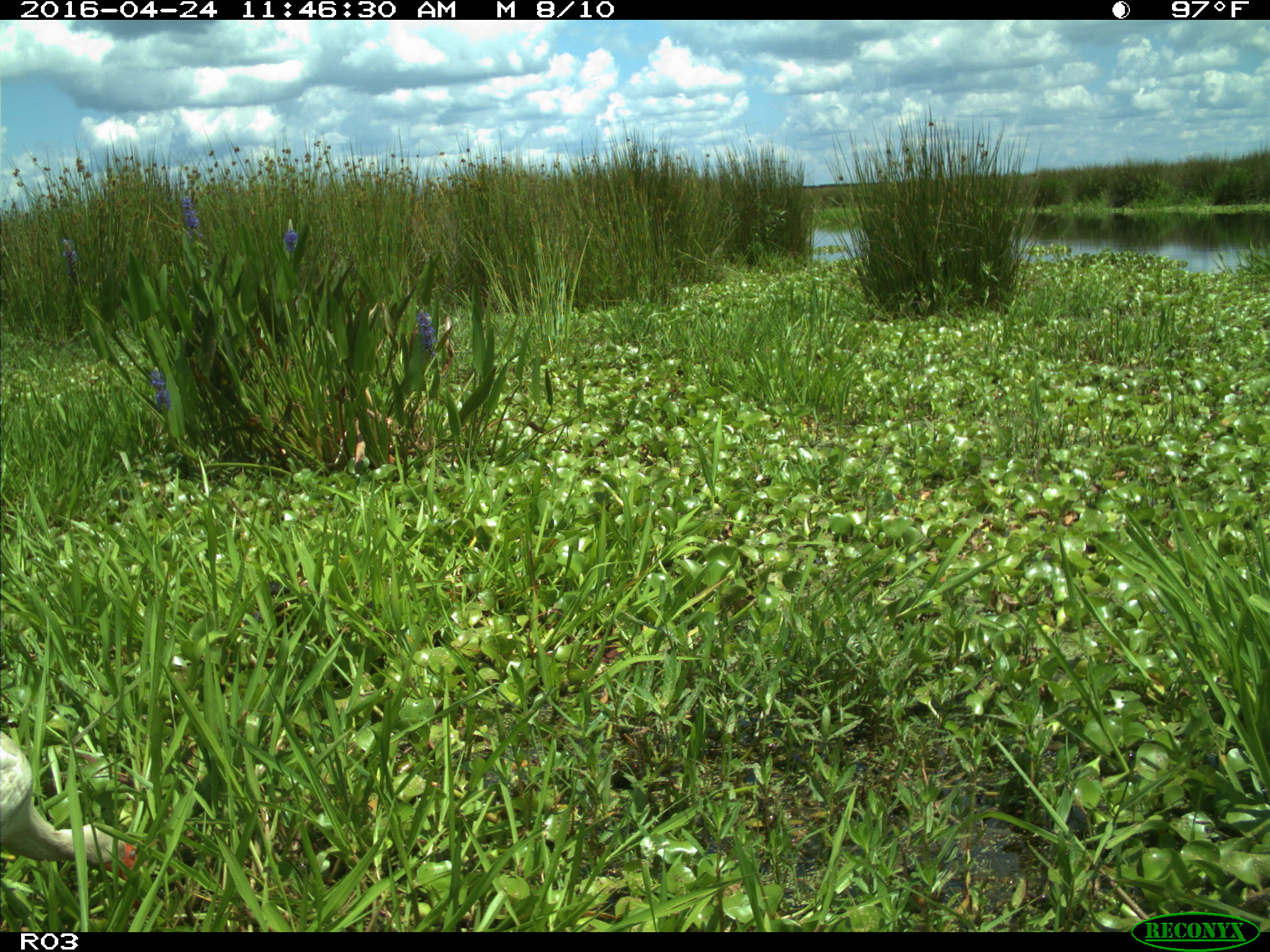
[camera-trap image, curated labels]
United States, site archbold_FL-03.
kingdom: Animalia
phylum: Chordata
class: Aves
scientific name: Aves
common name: birds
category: unidentified bird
Unidentified bird (birds) (Aves).